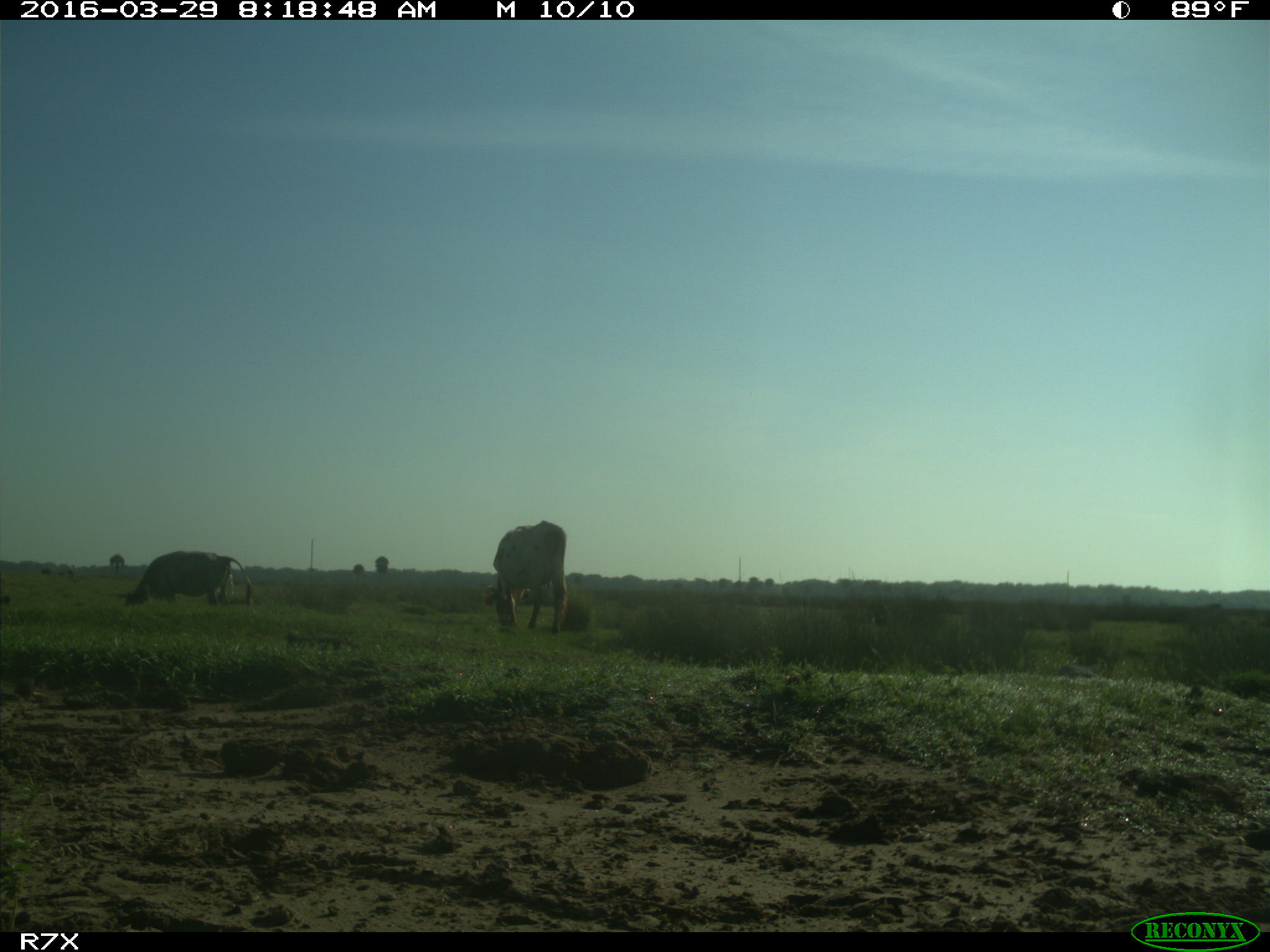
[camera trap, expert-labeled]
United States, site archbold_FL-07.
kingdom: Animalia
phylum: Chordata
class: Mammalia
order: Artiodactyla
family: Bovidae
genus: Bos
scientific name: Bos taurus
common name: domestic cow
Bos taurus (domestic cow).